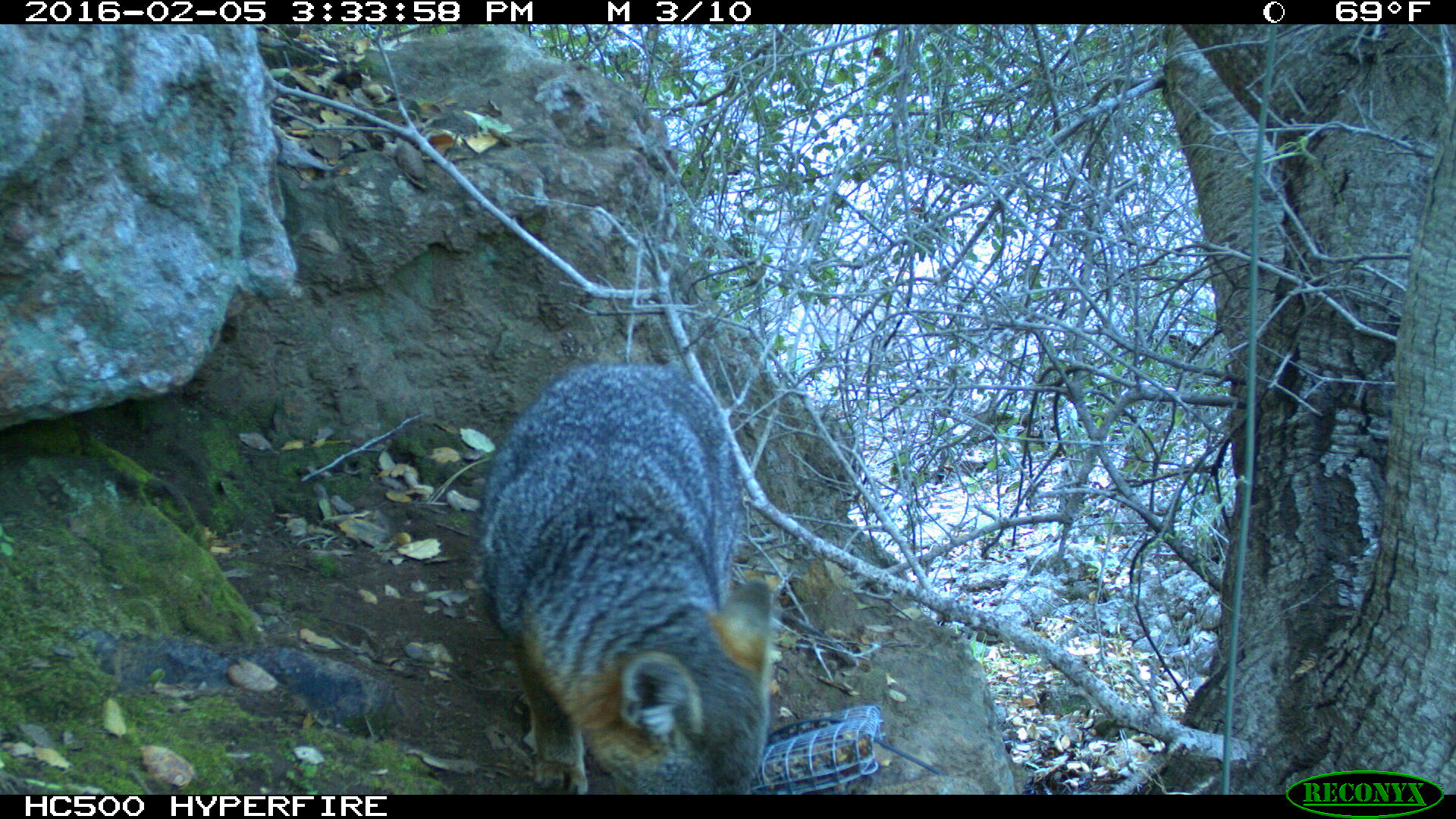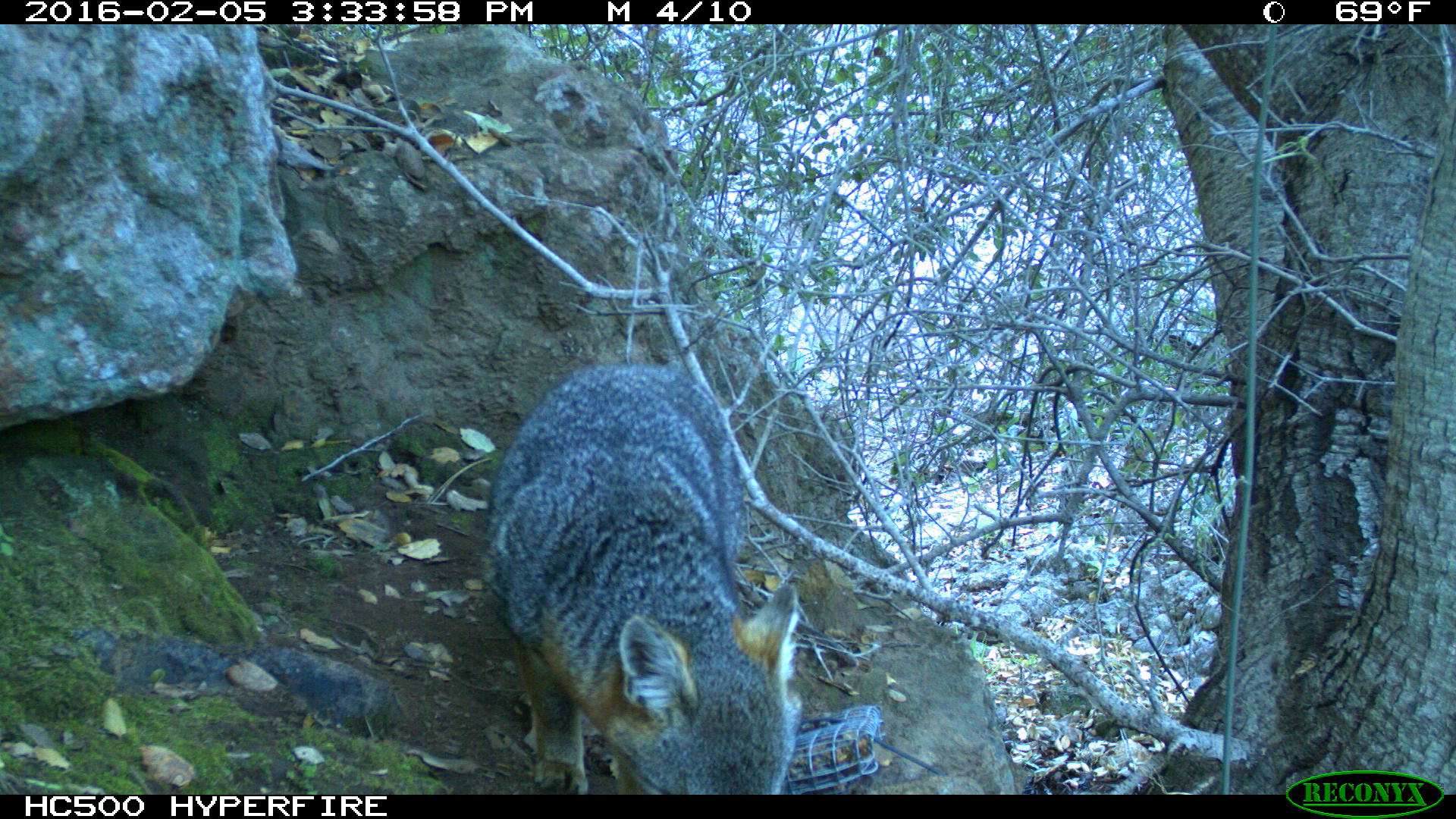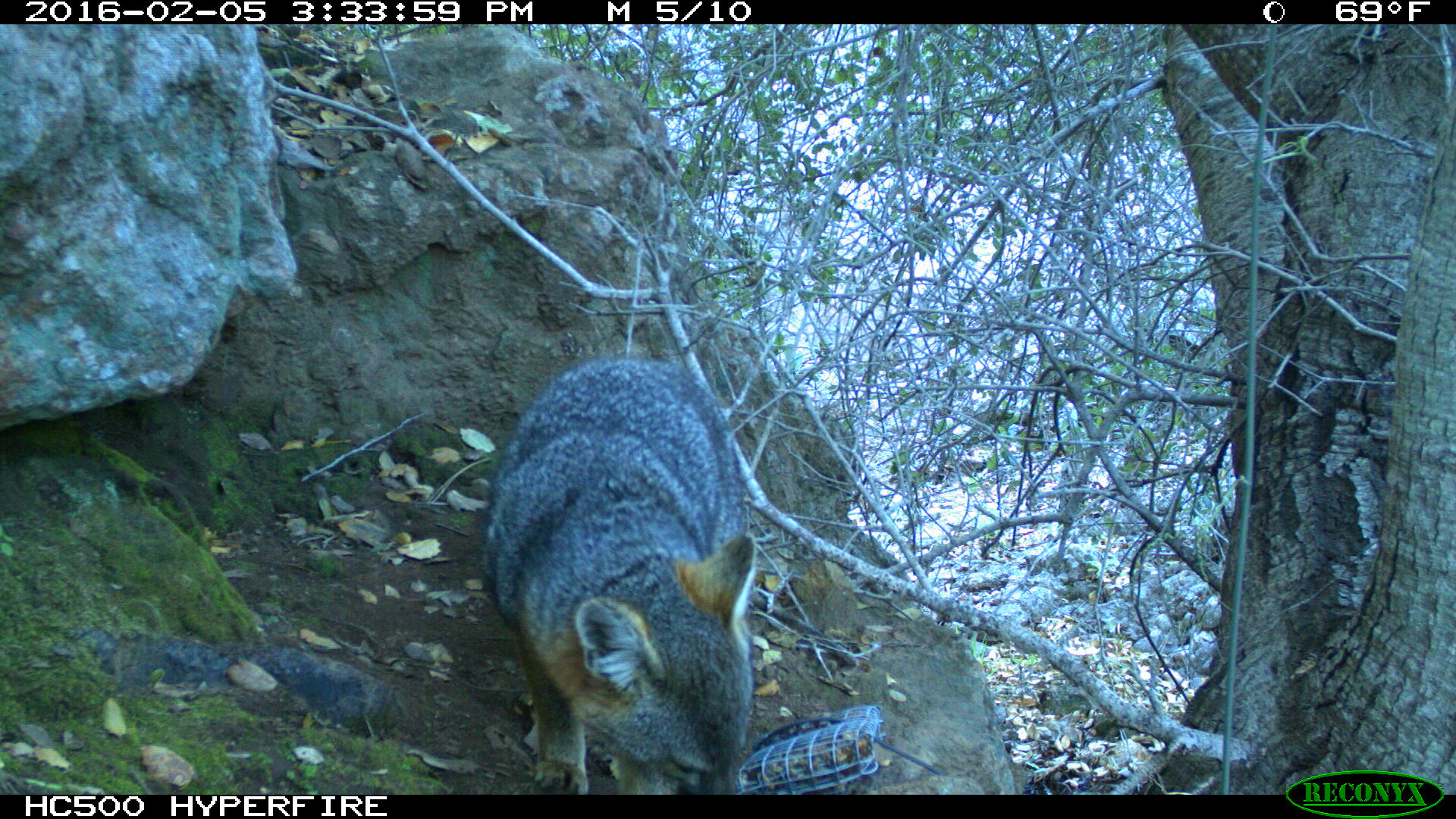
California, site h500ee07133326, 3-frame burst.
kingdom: Animalia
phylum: Chordata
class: Mammalia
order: Carnivora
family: Canidae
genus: Urocyon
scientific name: Urocyon littoralis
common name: island fox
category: fox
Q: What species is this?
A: Fox (island fox) (Urocyon littoralis).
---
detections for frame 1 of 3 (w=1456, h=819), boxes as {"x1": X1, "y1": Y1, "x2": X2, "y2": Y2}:
fox: {"x1": 474, "y1": 359, "x2": 774, "y2": 793}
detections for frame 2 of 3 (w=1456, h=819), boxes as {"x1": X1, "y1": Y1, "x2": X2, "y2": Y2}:
fox: {"x1": 480, "y1": 357, "x2": 805, "y2": 793}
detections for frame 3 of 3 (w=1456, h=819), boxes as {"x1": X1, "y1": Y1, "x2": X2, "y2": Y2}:
fox: {"x1": 480, "y1": 358, "x2": 760, "y2": 795}